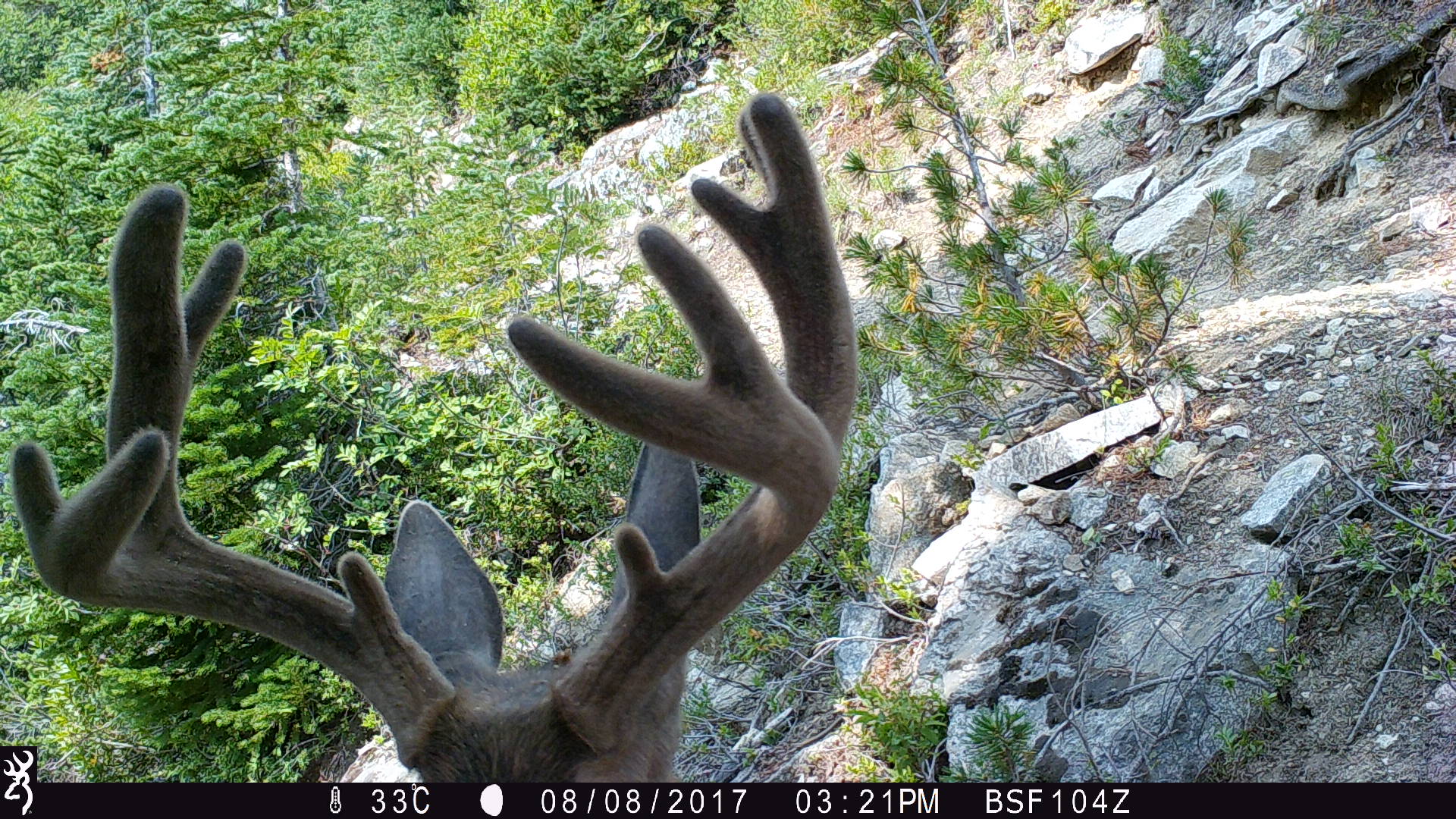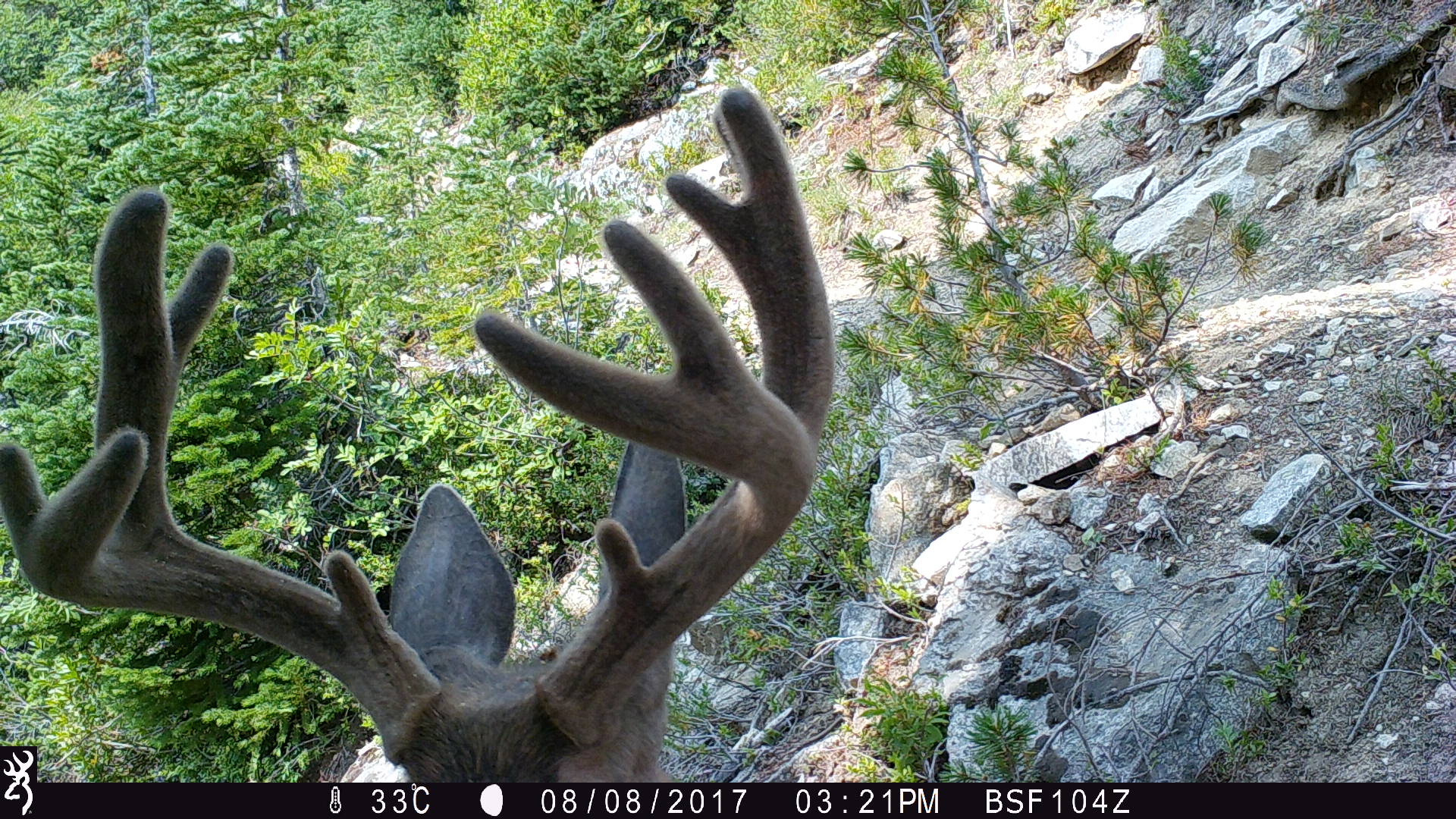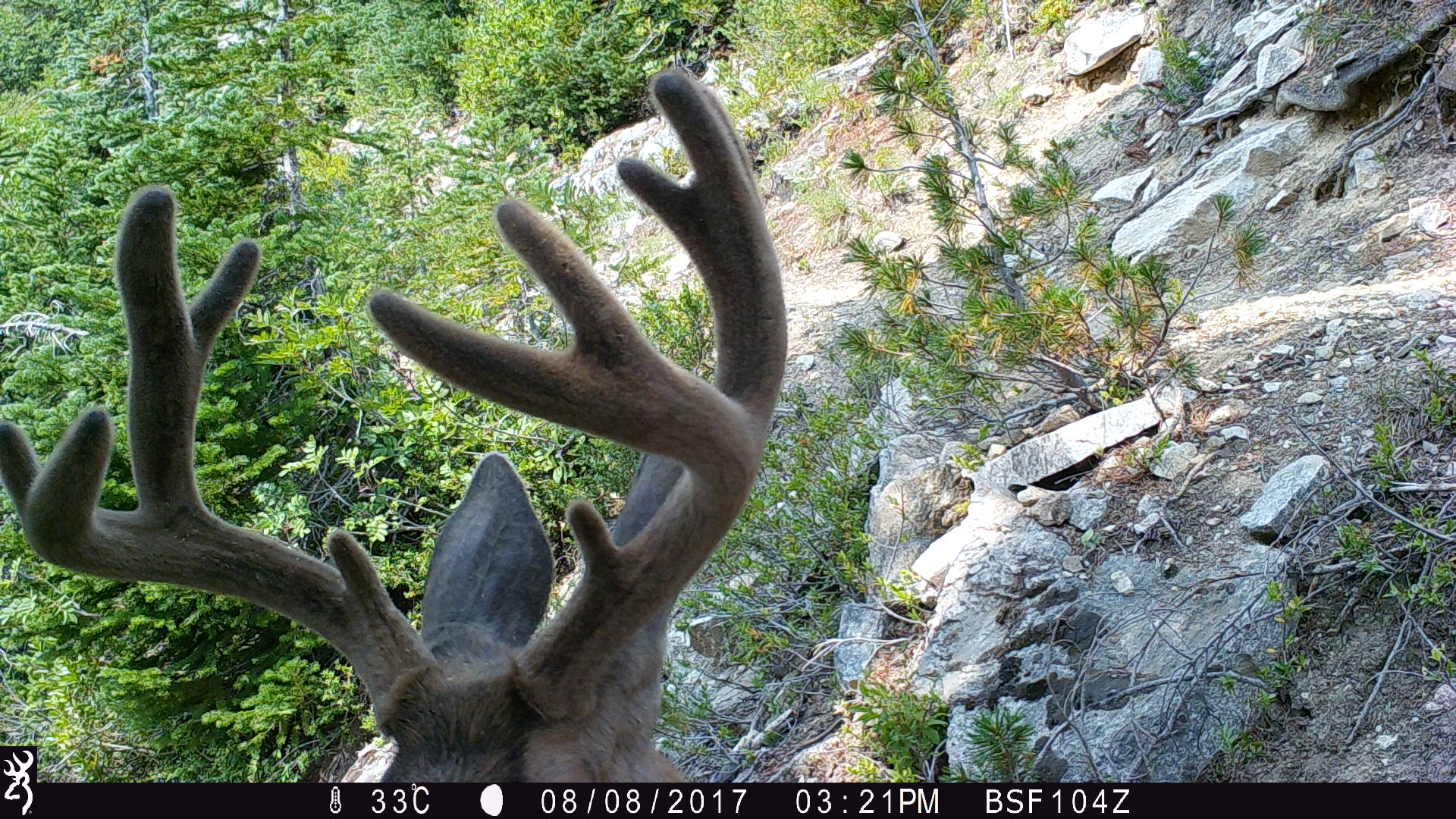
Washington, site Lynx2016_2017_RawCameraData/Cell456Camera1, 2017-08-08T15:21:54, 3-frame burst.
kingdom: Animalia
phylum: Chordata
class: Mammalia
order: Artiodactyla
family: Cervidae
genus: Odocoileus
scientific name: Odocoileus hemionus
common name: mule deer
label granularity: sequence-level